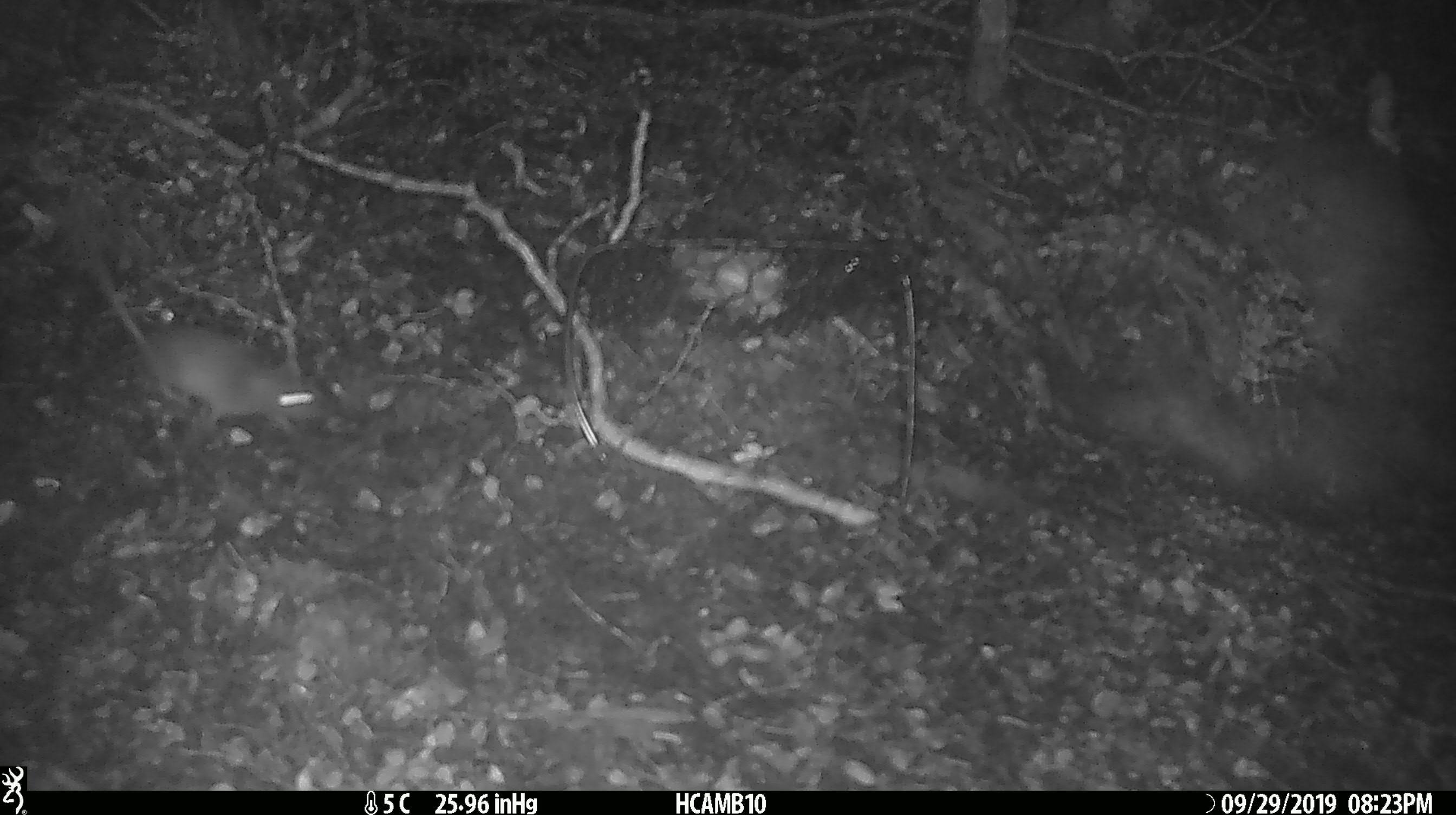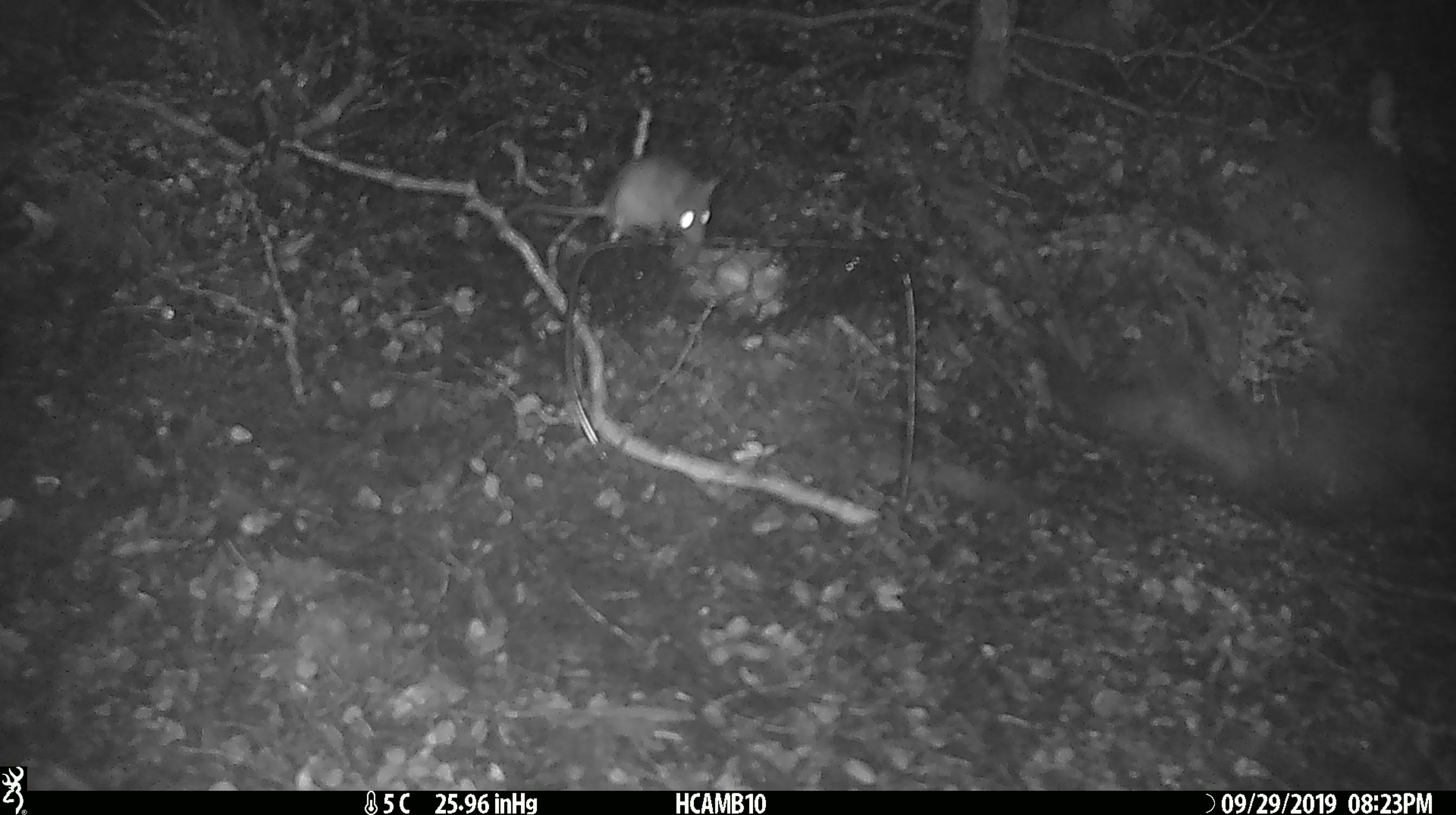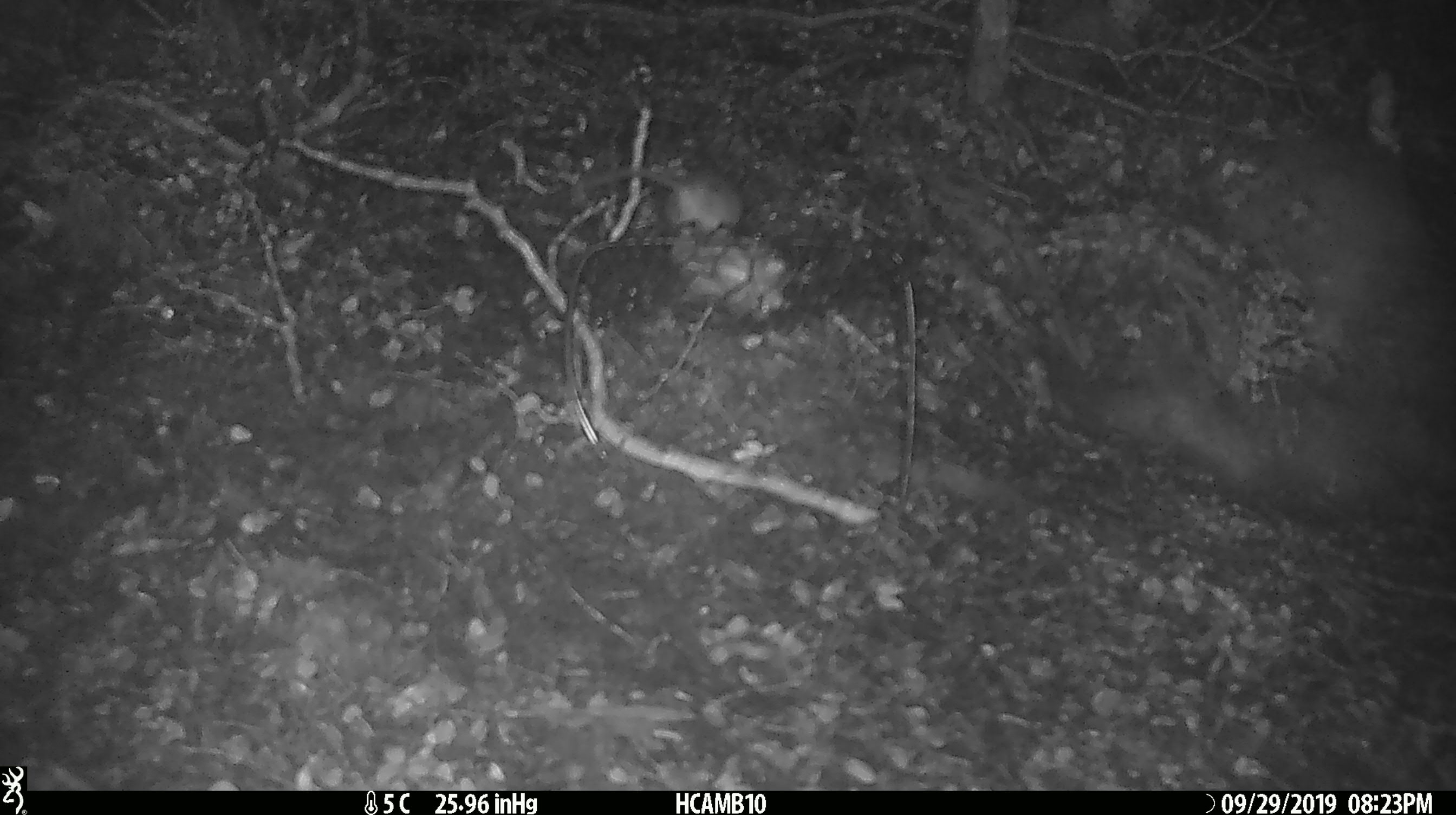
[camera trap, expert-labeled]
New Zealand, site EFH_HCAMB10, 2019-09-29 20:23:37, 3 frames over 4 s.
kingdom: Animalia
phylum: Chordata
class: Mammalia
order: Rodentia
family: Muridae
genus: Mus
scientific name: Mus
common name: mouse